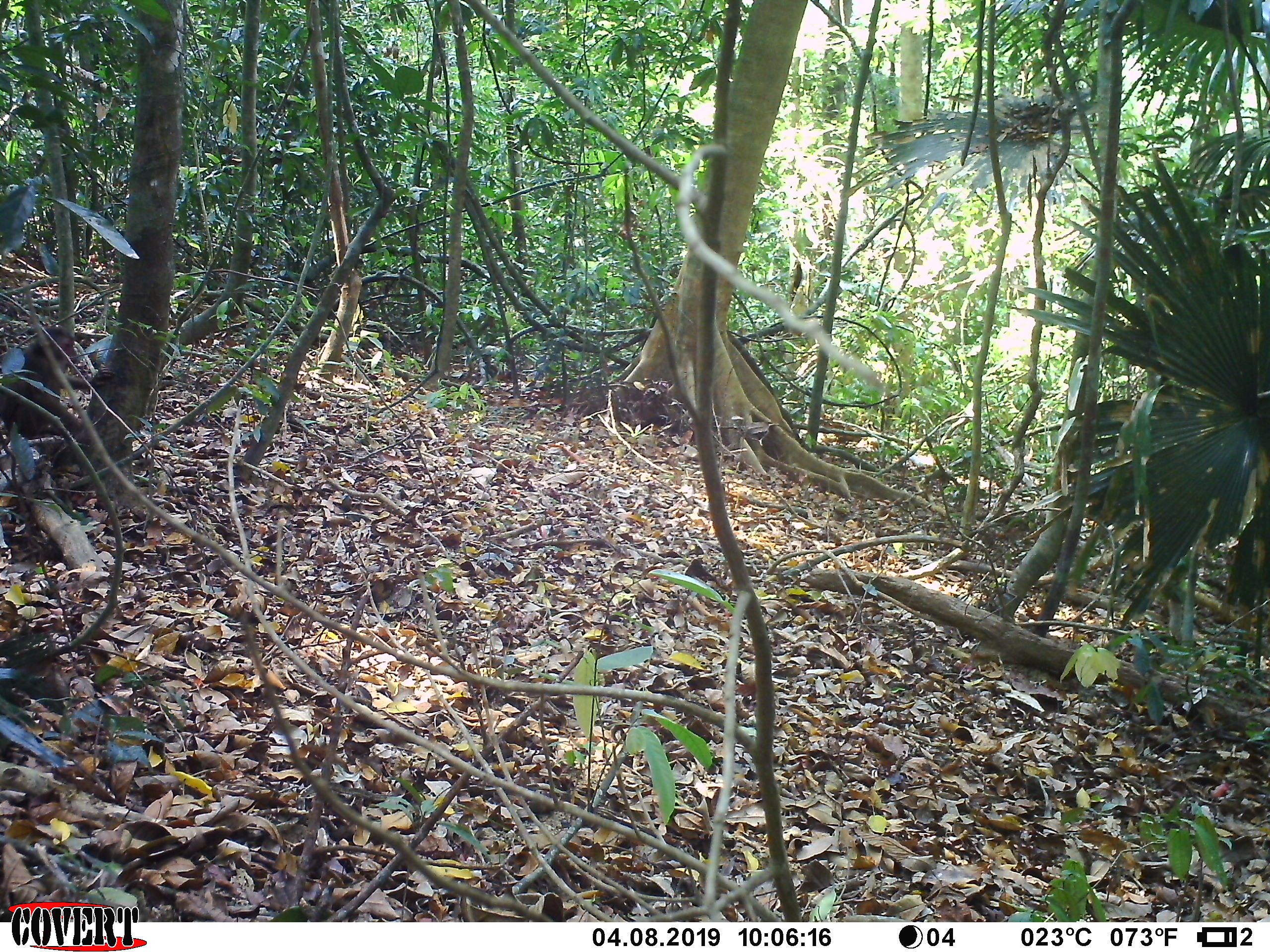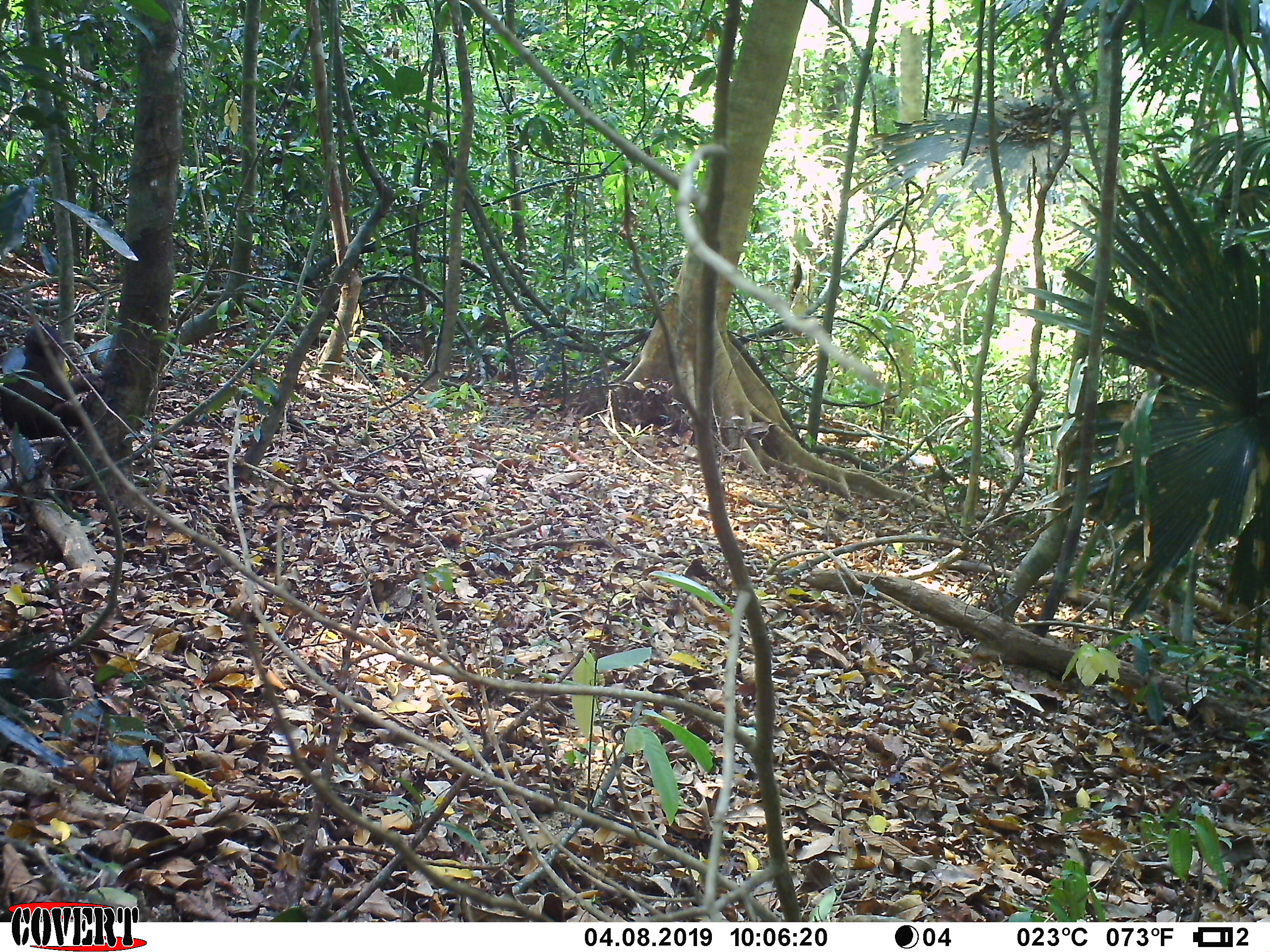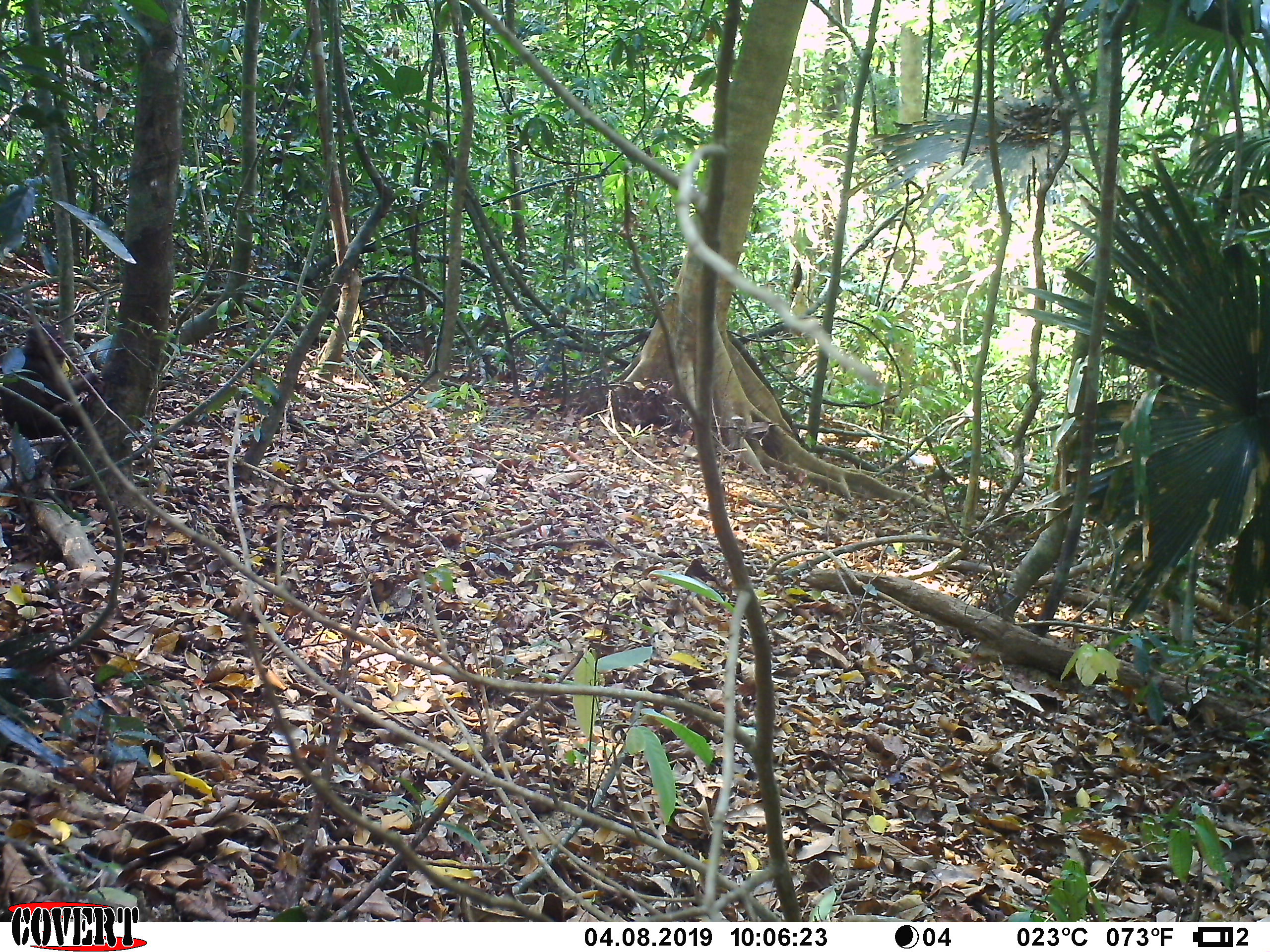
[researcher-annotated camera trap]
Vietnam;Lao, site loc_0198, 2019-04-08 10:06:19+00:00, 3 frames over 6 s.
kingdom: Animalia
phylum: Chordata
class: Mammalia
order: Primates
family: Cercopithecidae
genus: Macaca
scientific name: Macaca arctoides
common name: stump-tailed macaque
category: stump tailed macaque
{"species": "stump tailed macaque (stump-tailed macaque) (Macaca arctoides)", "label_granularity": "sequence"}